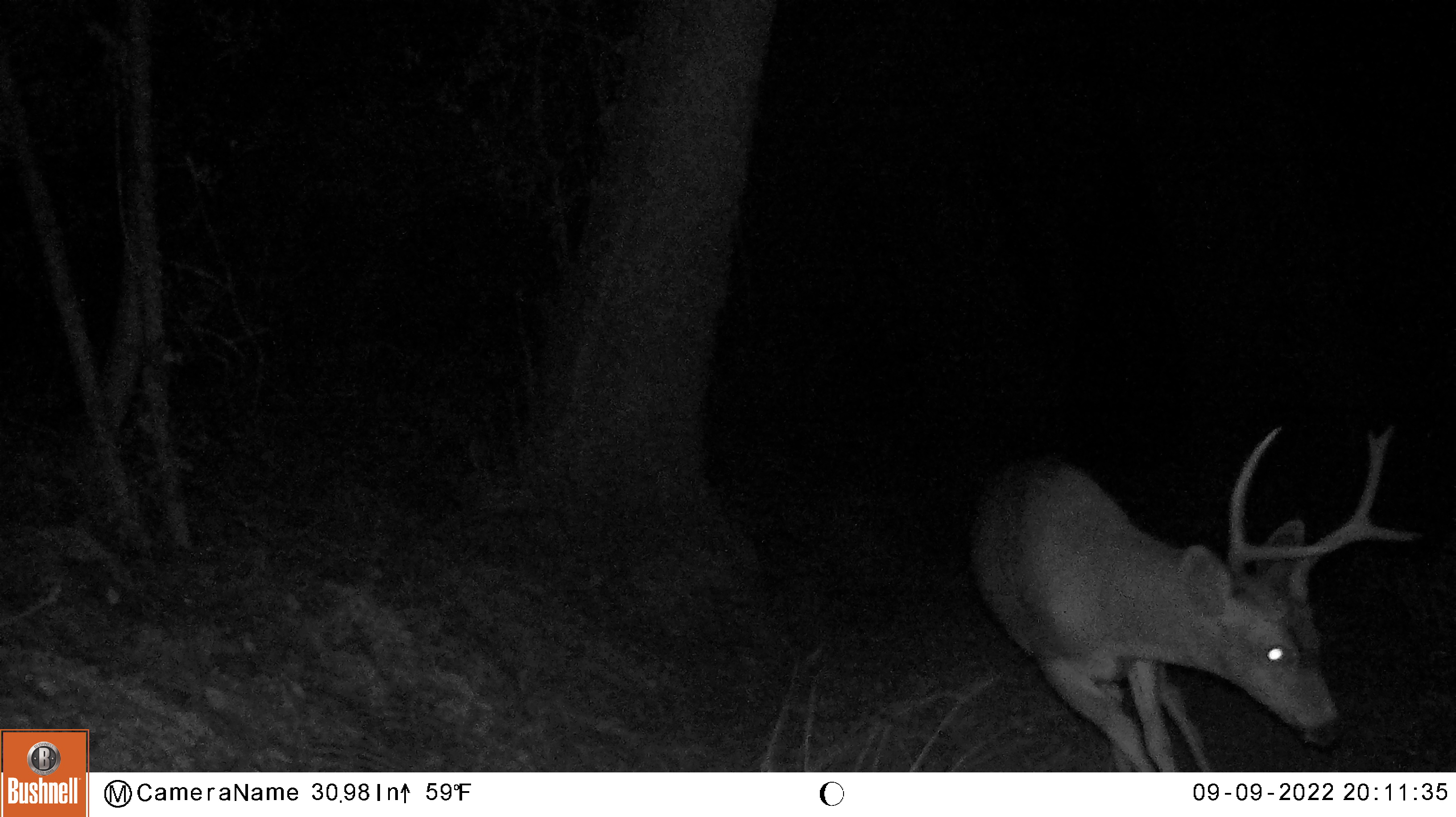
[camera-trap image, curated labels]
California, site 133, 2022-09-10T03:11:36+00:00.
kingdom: Animalia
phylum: Chordata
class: Mammalia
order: Artiodactyla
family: Cervidae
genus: Odocoileus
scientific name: Odocoileus hemionus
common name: mule deer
Mule deer (Odocoileus hemionus).